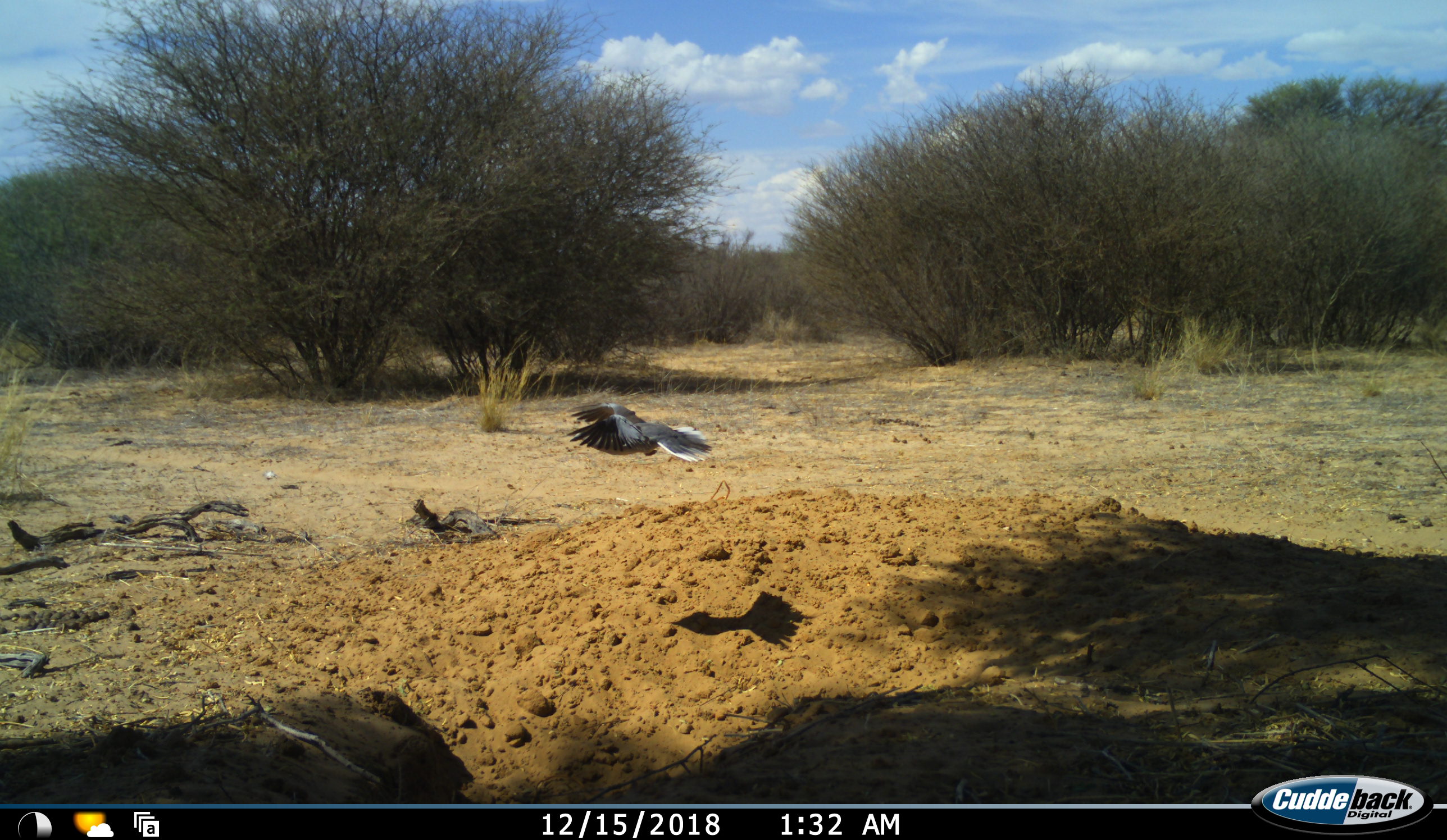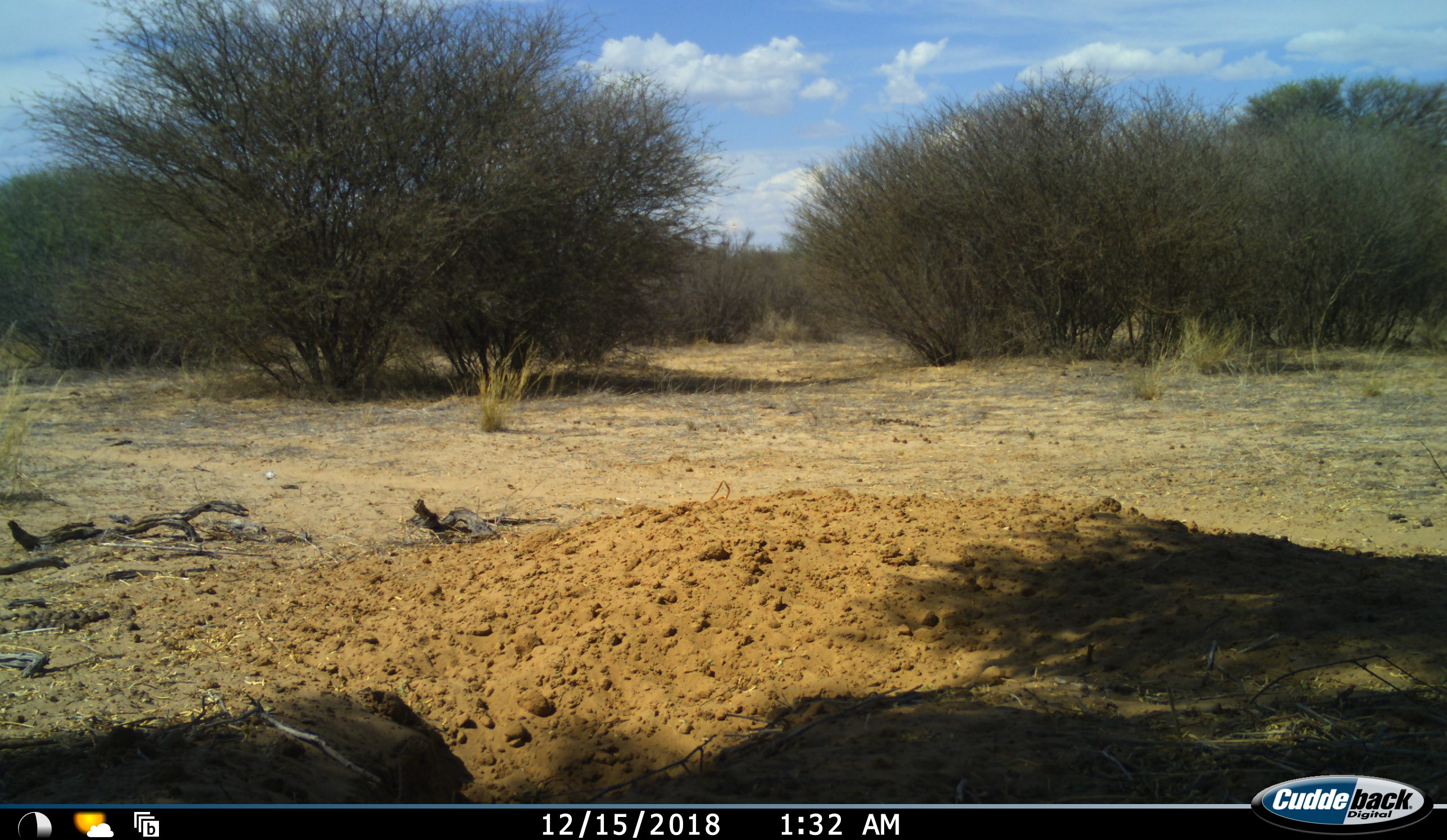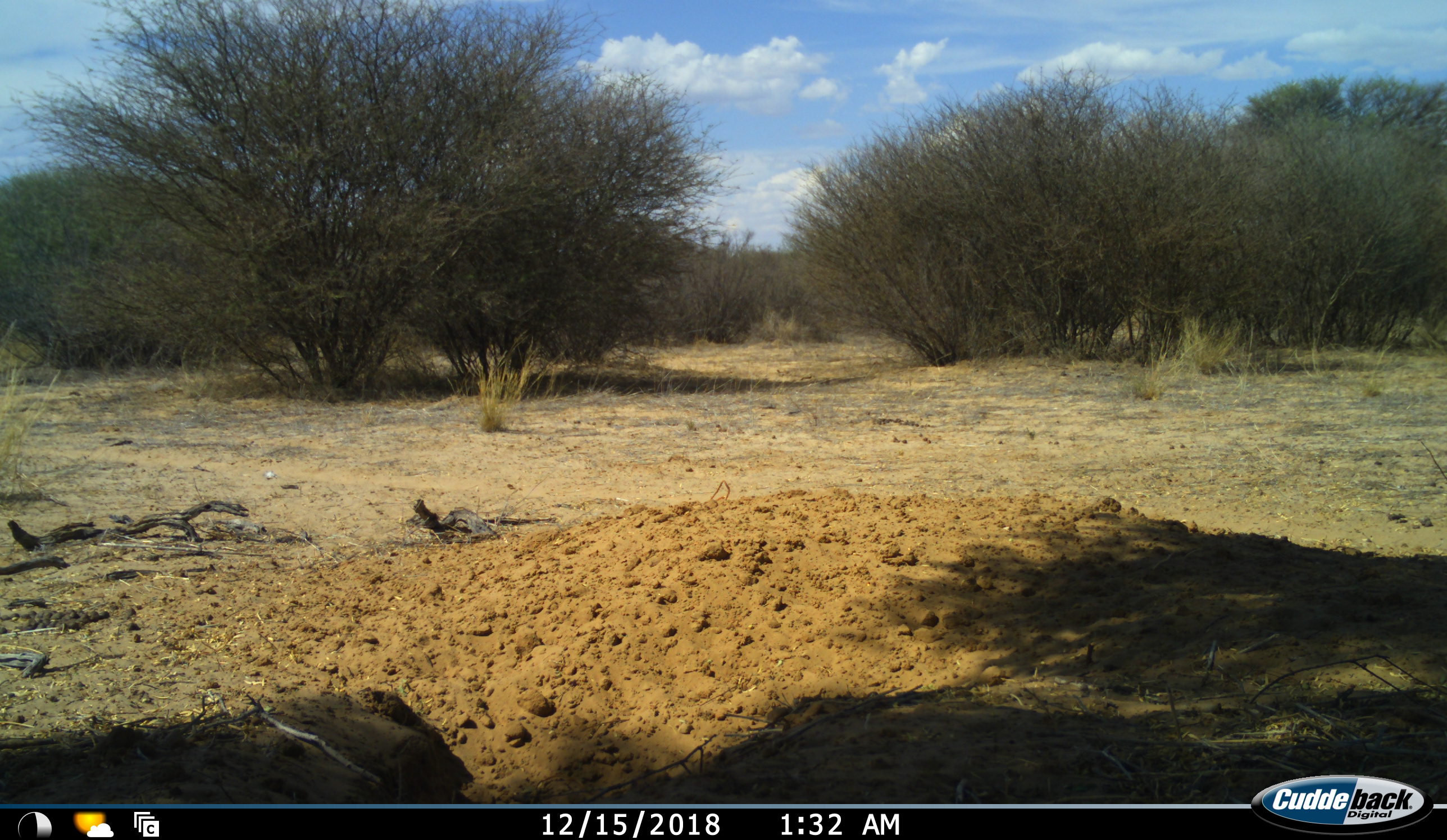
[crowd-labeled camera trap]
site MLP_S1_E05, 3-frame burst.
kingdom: Animalia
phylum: Chordata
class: Aves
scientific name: Aves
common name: bird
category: birdother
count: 1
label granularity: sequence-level